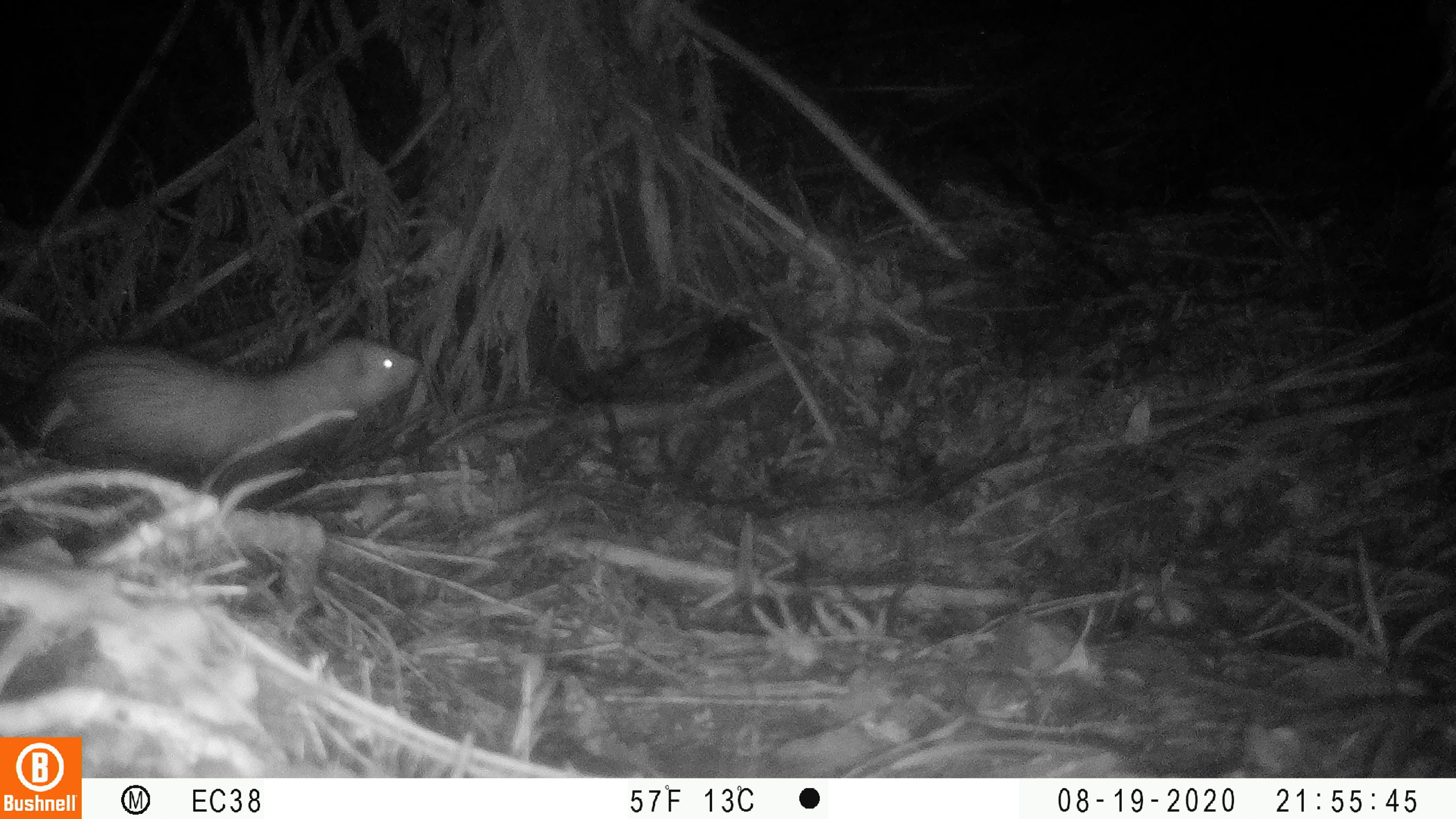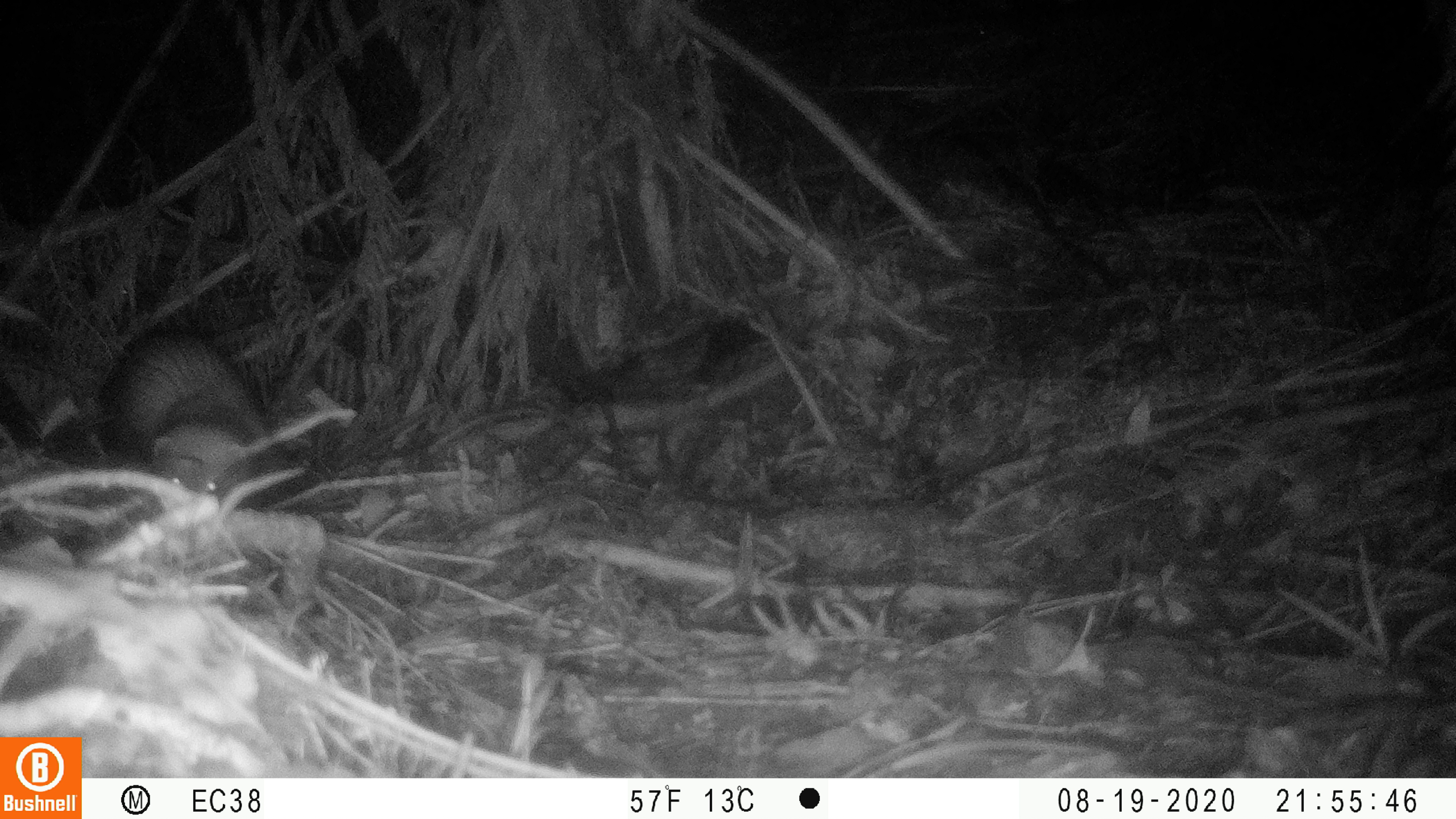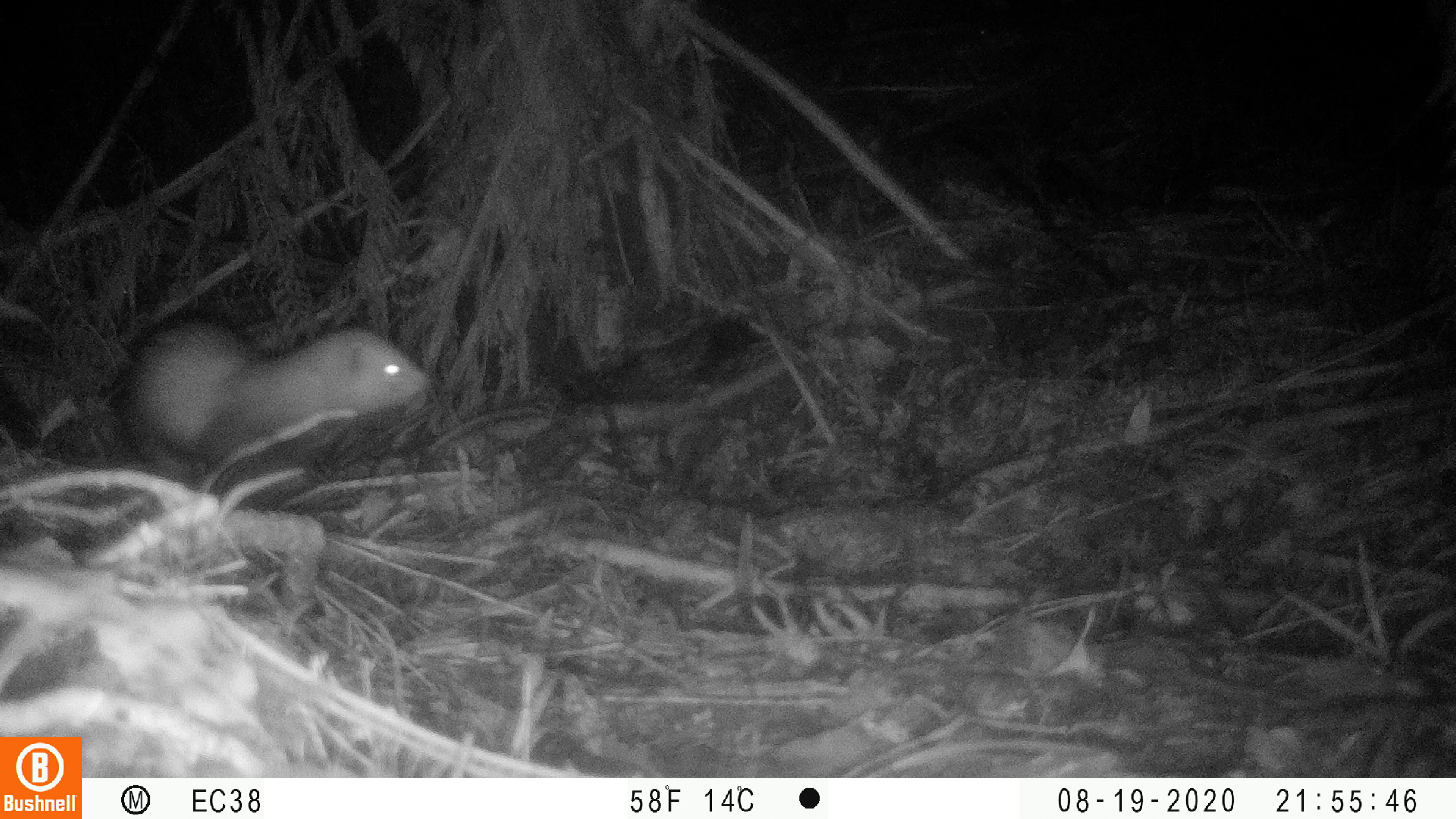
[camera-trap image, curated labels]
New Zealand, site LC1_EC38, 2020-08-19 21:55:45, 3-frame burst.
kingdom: Animalia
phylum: Chordata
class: Mammalia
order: Carnivora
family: Mustelidae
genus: Mustela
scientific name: Mustela furo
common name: ferret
Ferret (Mustela furo).